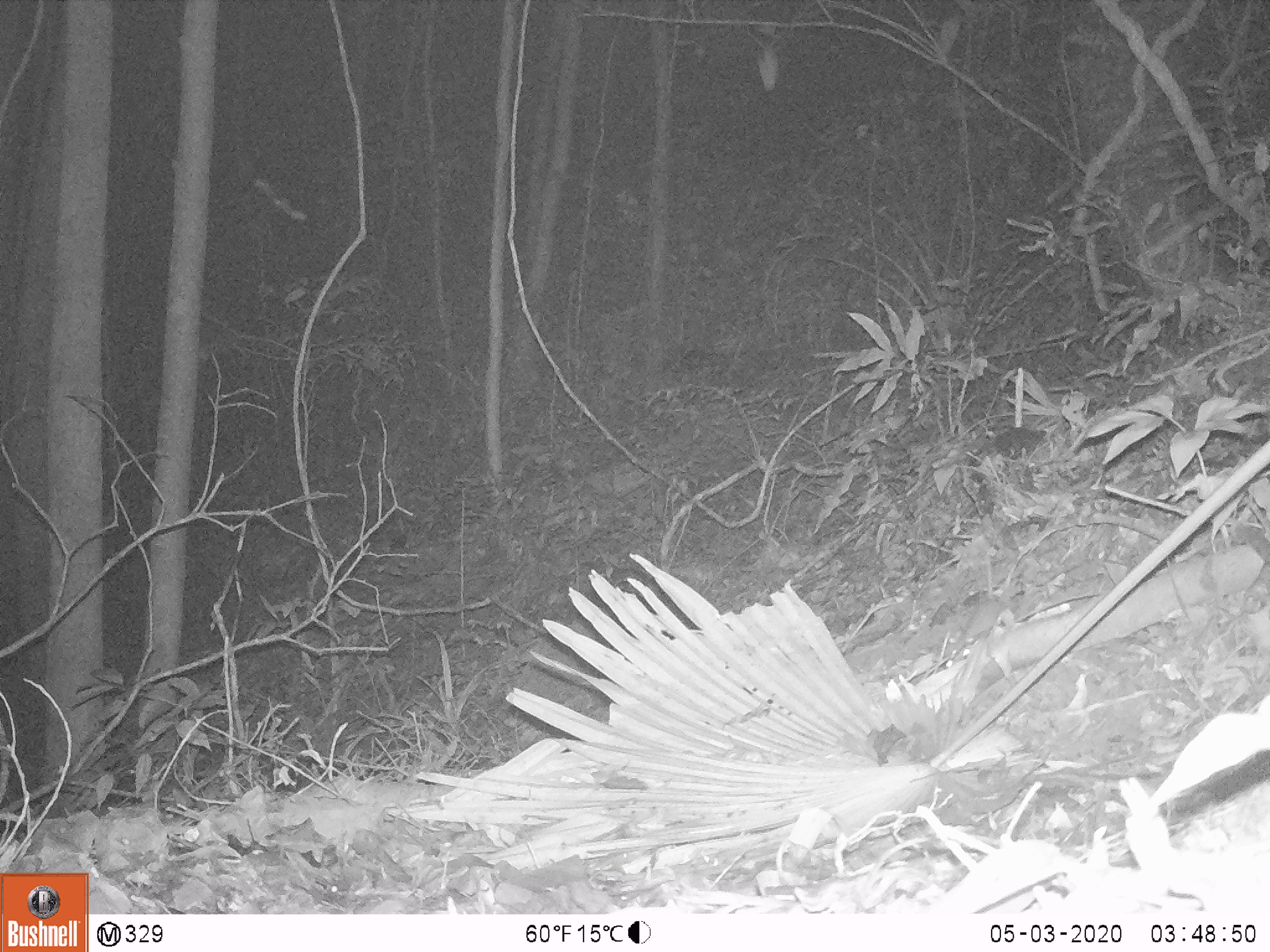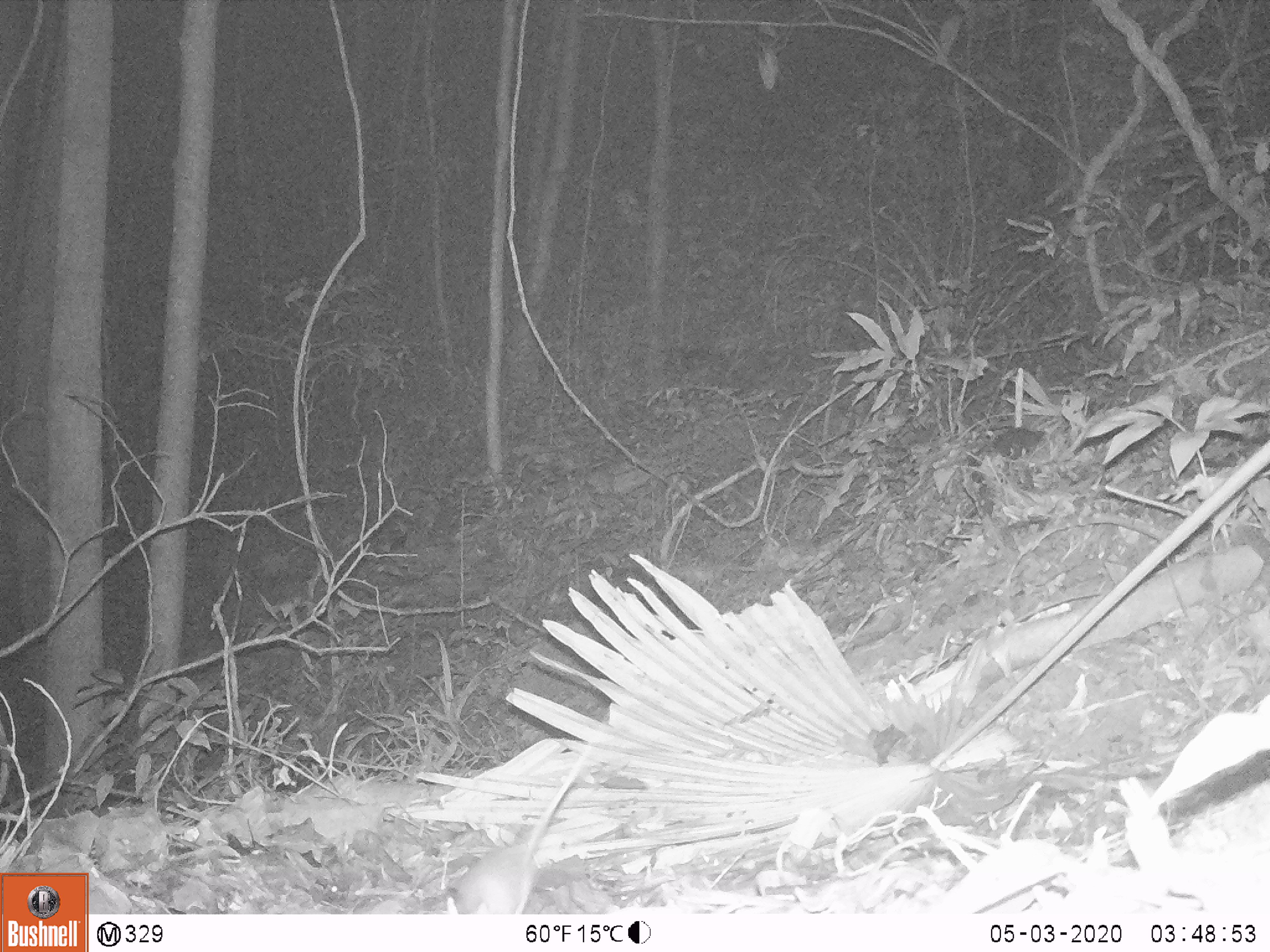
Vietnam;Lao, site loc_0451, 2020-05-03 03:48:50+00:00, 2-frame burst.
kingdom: Animalia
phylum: Chordata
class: Mammalia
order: Rodentia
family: Muridae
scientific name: Muridae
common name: old-world mice and rats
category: unidentified murid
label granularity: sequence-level